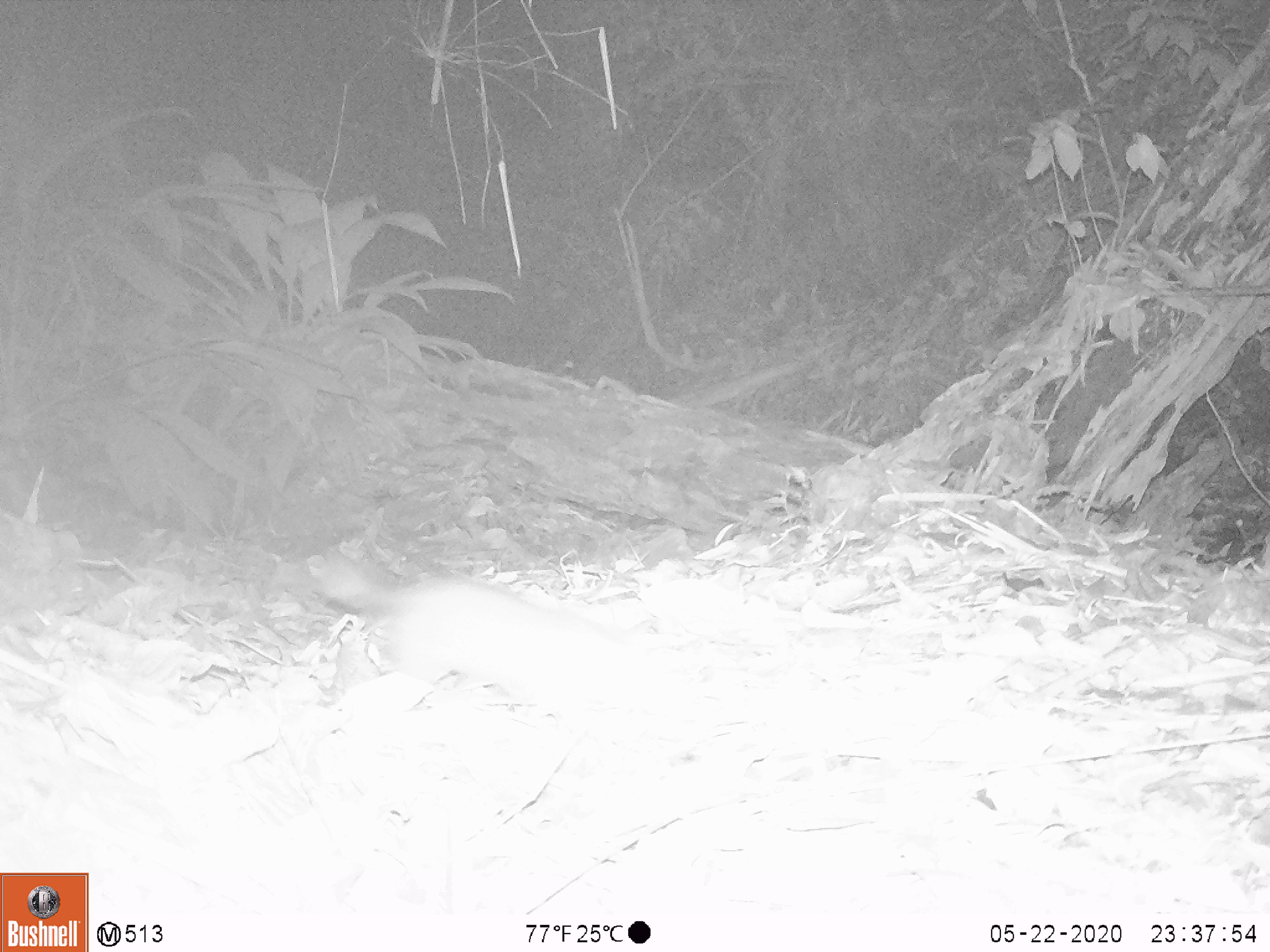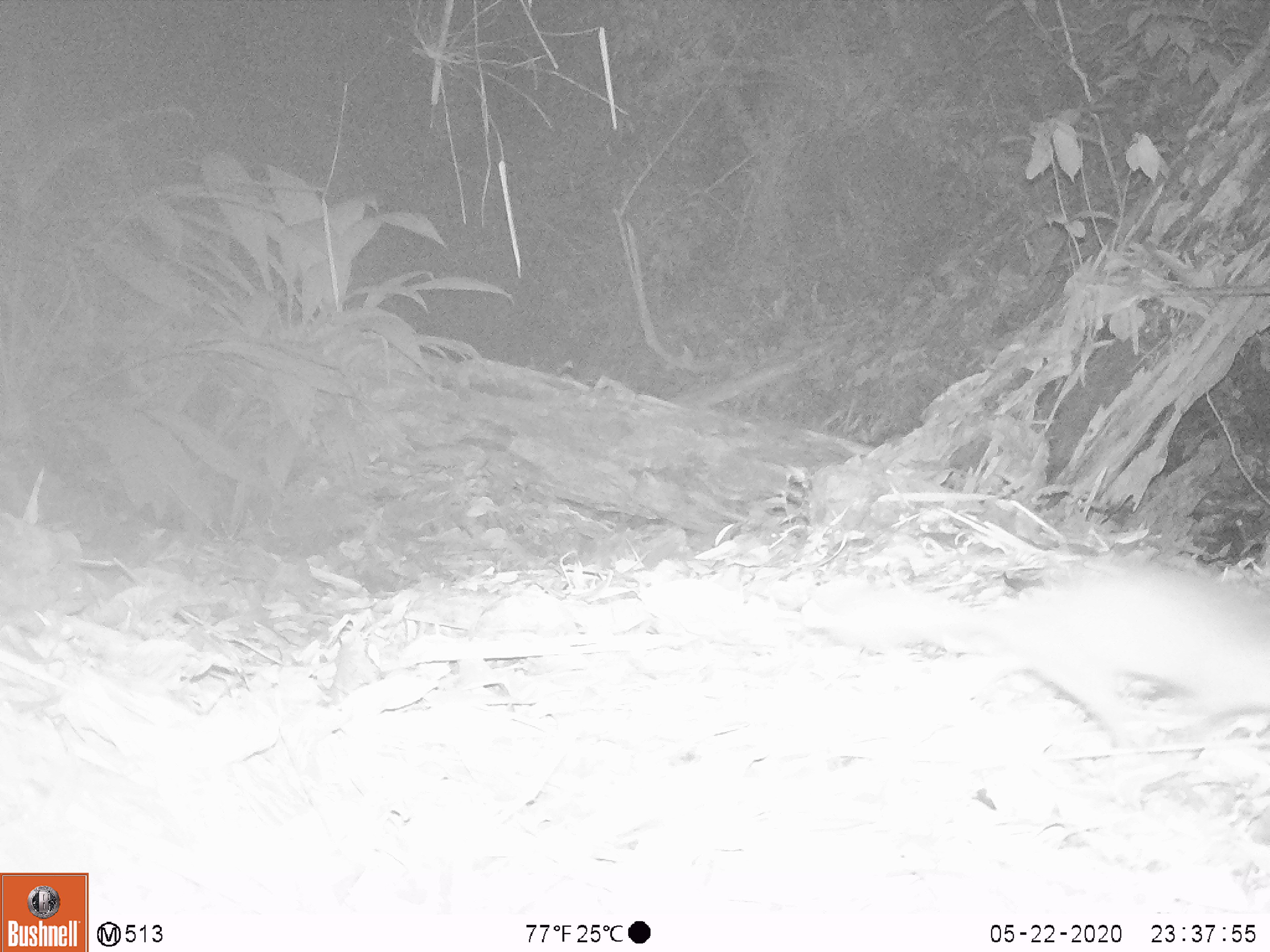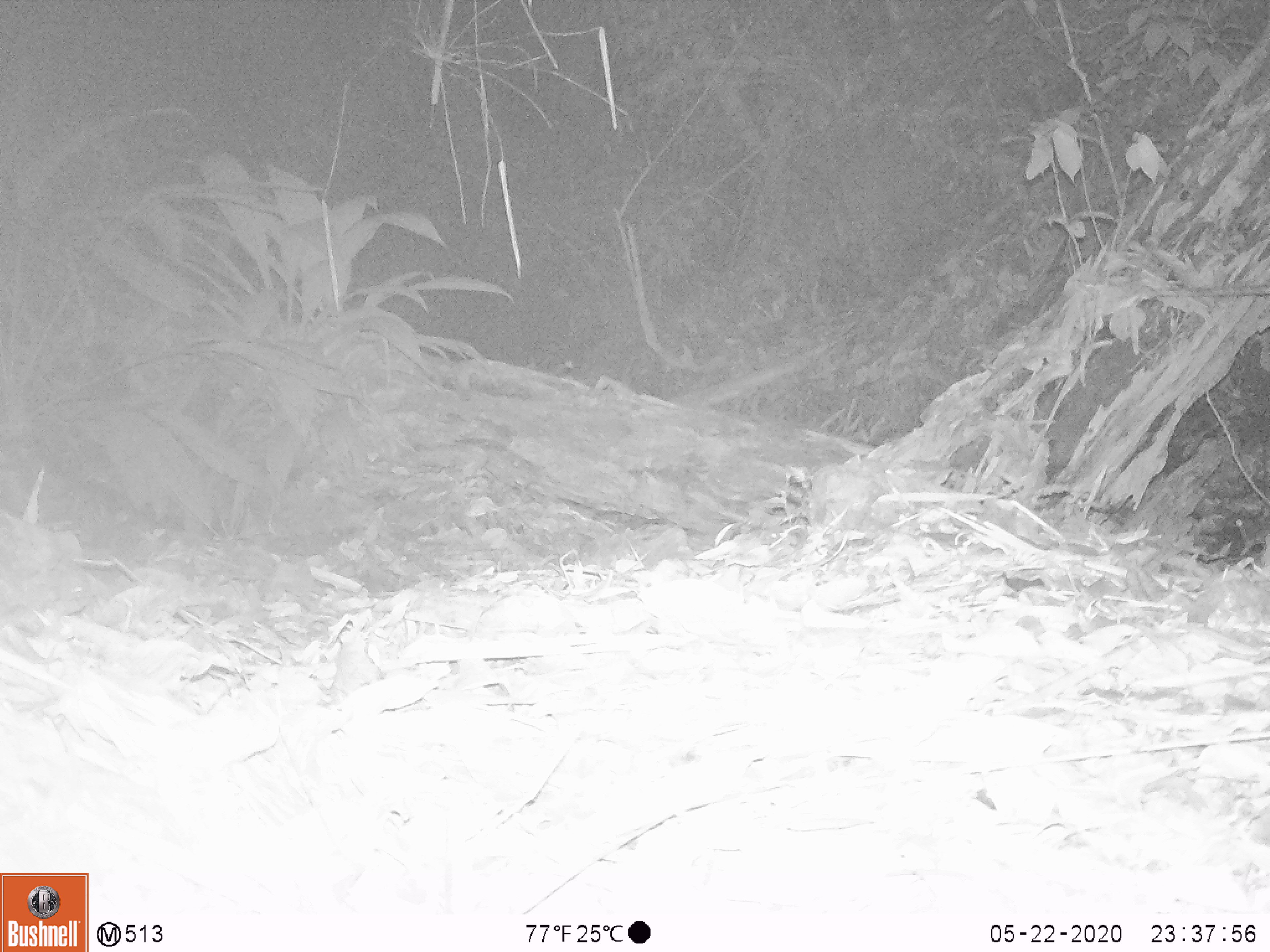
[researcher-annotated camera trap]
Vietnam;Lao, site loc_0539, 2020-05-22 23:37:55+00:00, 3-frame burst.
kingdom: Animalia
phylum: Chordata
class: Mammalia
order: Carnivora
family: Mustelidae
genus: Melogale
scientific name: Melogale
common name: ferret badger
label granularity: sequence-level